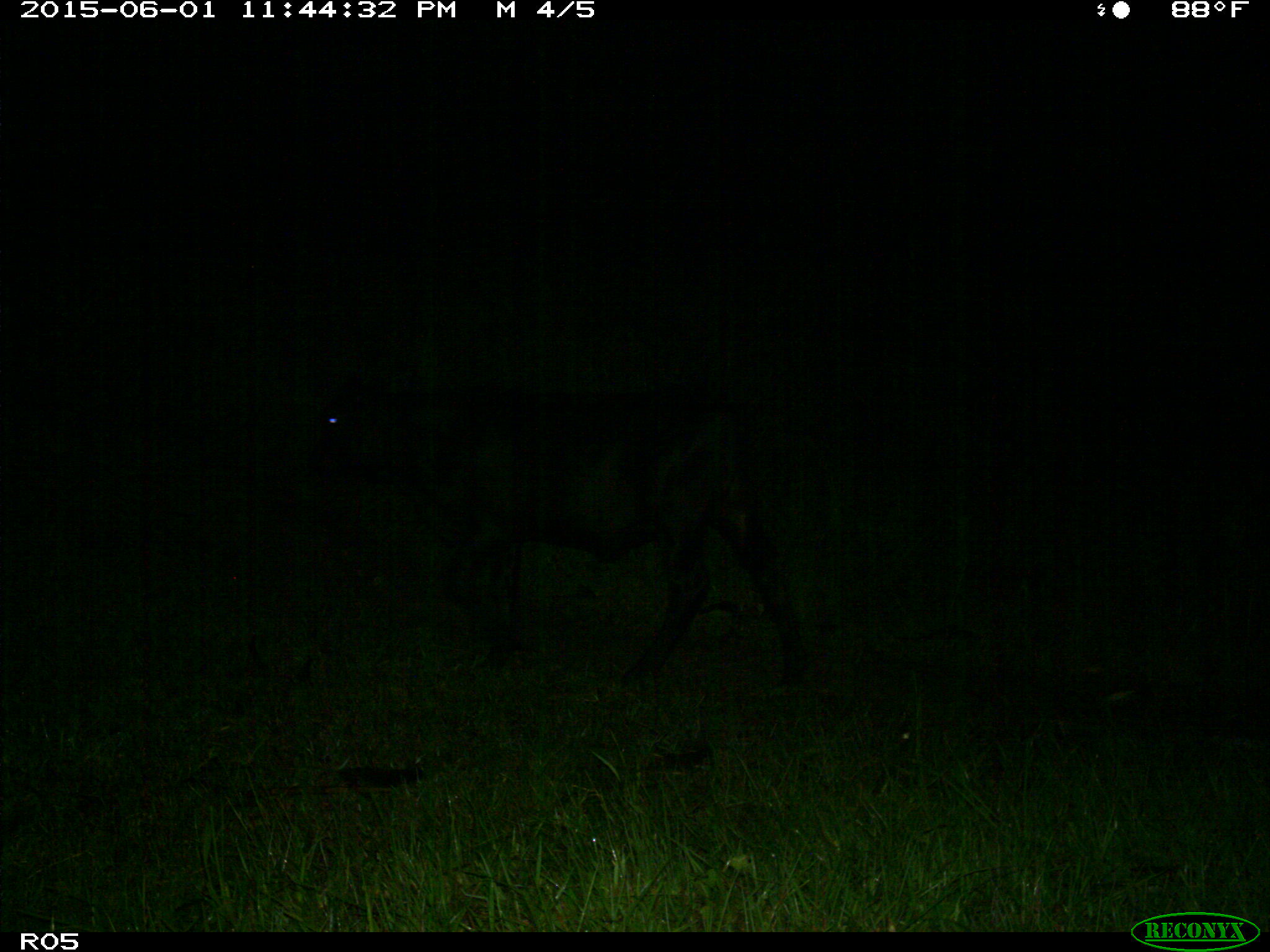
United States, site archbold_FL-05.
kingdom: Animalia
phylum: Chordata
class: Mammalia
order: Artiodactyla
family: Bovidae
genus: Bos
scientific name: Bos taurus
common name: domestic cow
Bos taurus (domestic cow).